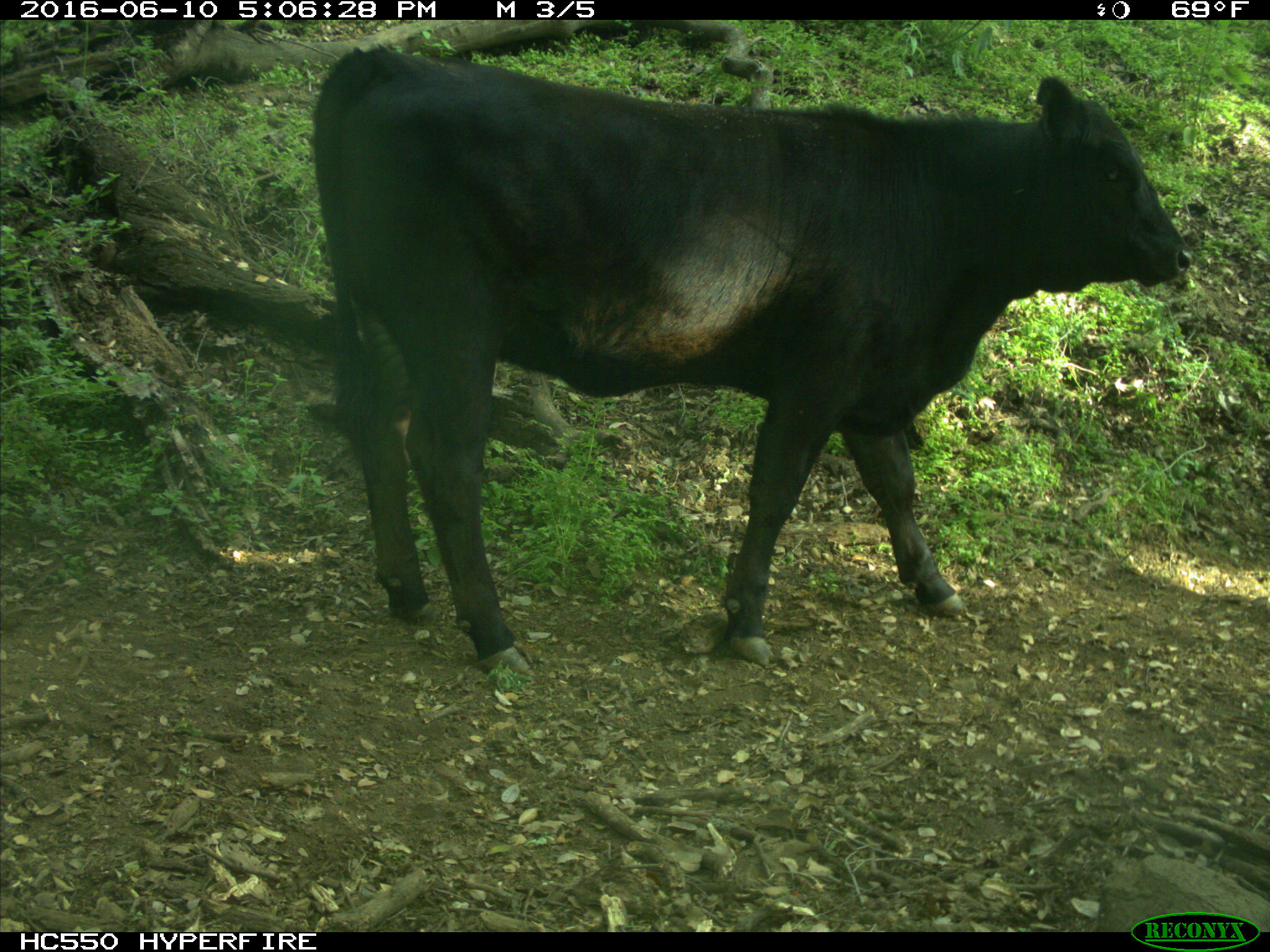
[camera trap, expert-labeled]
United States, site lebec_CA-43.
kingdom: Animalia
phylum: Chordata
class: Mammalia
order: Artiodactyla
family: Bovidae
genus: Bos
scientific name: Bos taurus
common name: domestic cow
Bos taurus (domestic cow).